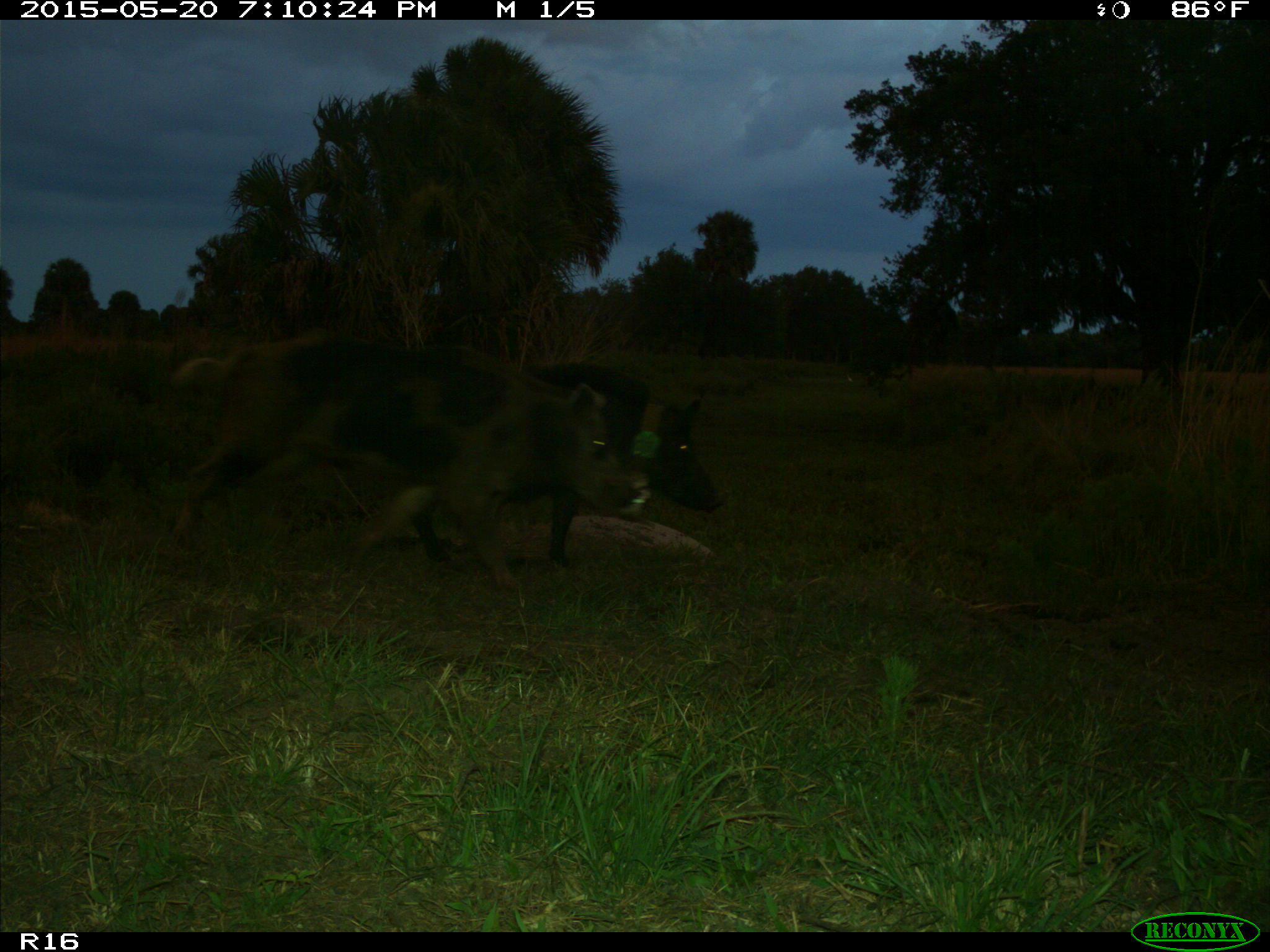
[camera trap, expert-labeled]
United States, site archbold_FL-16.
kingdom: Animalia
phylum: Chordata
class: Mammalia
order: Artiodactyla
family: Suidae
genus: Sus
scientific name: Sus scrofa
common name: wild boar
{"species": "Sus scrofa (wild boar)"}